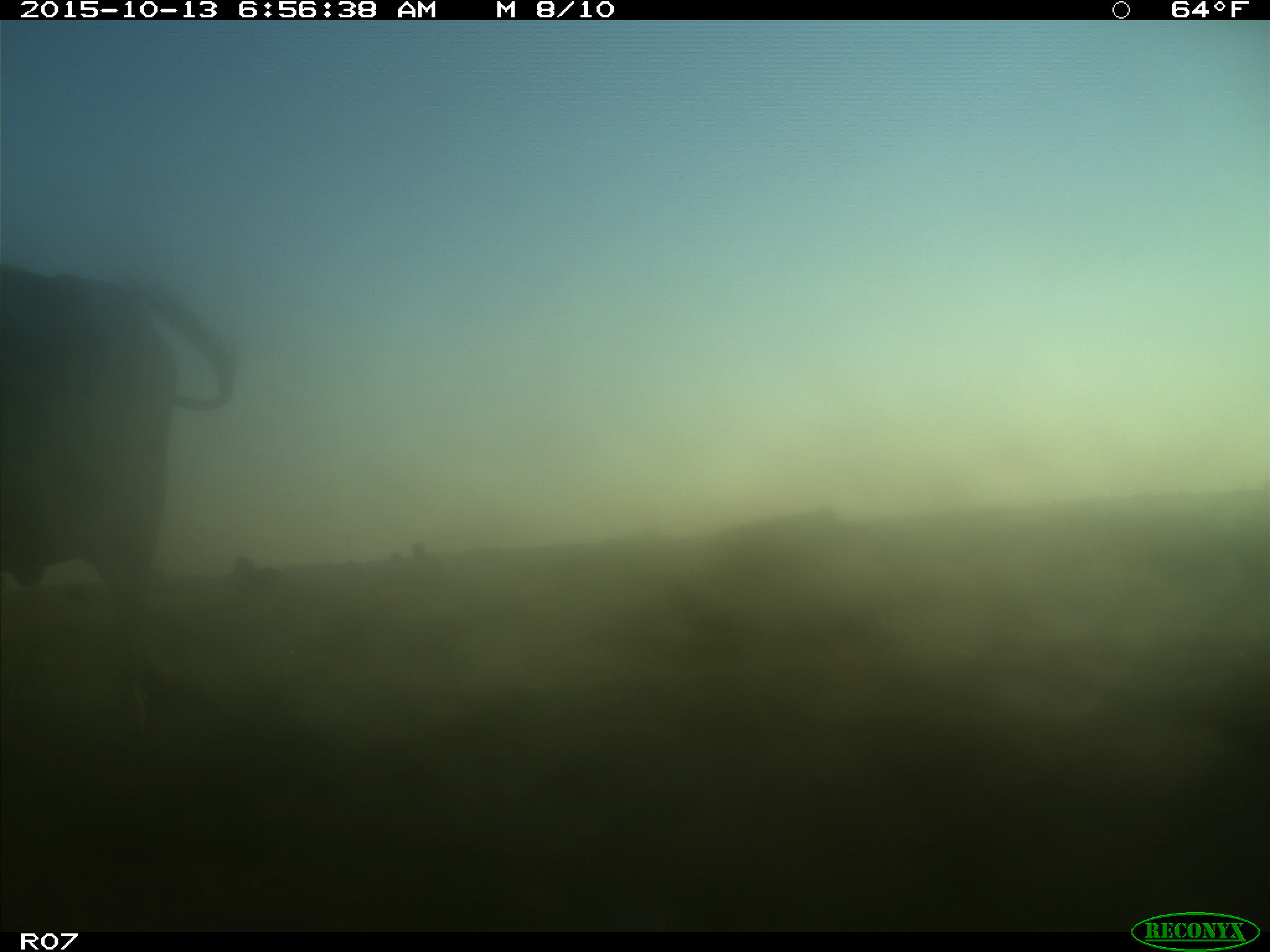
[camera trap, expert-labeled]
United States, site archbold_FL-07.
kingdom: Animalia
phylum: Chordata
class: Mammalia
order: Artiodactyla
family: Bovidae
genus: Bos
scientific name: Bos taurus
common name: domestic cow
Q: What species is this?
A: Bos taurus (domestic cow).